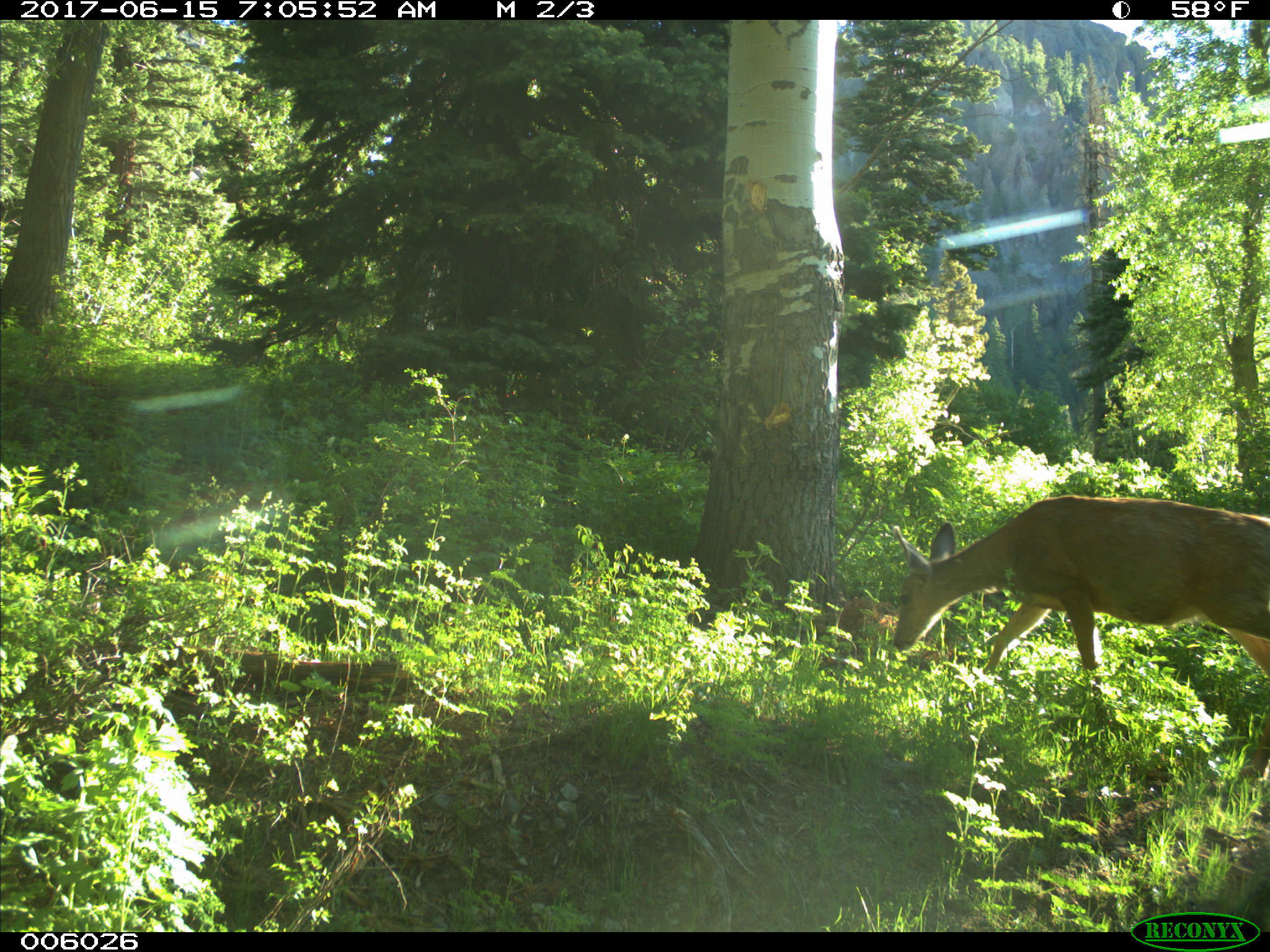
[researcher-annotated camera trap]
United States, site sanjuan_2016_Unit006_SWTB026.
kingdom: Animalia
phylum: Chordata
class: Mammalia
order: Artiodactyla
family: Cervidae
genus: Odocoileus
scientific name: Odocoileus hemionus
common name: mule deer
Odocoileus hemionus (mule deer).